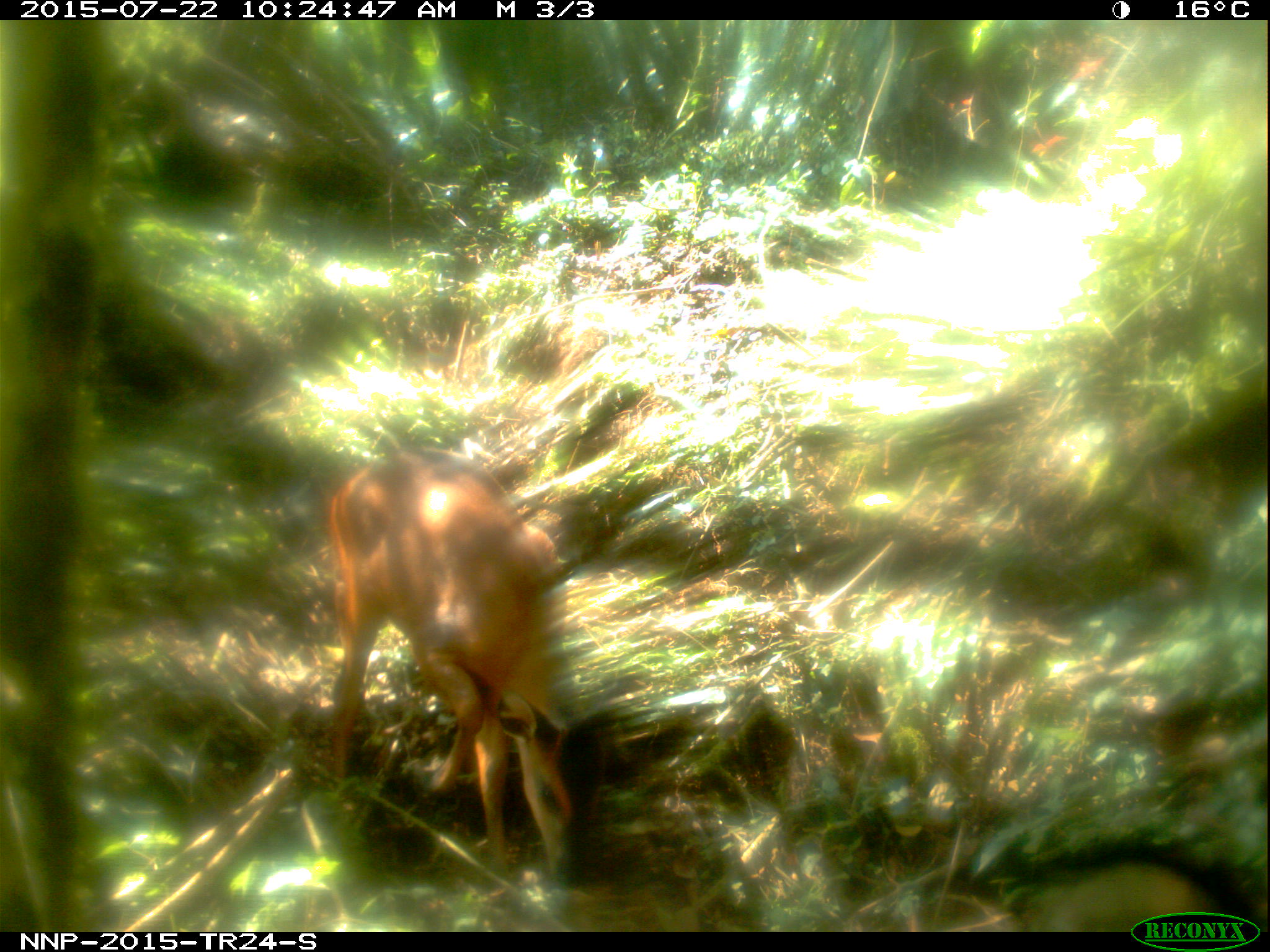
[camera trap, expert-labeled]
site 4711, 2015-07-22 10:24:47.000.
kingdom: Animalia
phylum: Chordata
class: Mammalia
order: Artiodactyla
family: Bovidae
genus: Cephalophus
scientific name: Cephalophus nigrifrons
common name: black-fronted duiker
Cephalophus nigrifrons (black-fronted duiker), count 1.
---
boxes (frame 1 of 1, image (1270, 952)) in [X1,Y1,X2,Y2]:
cephalophus nigrifrons: [315,442,630,890]